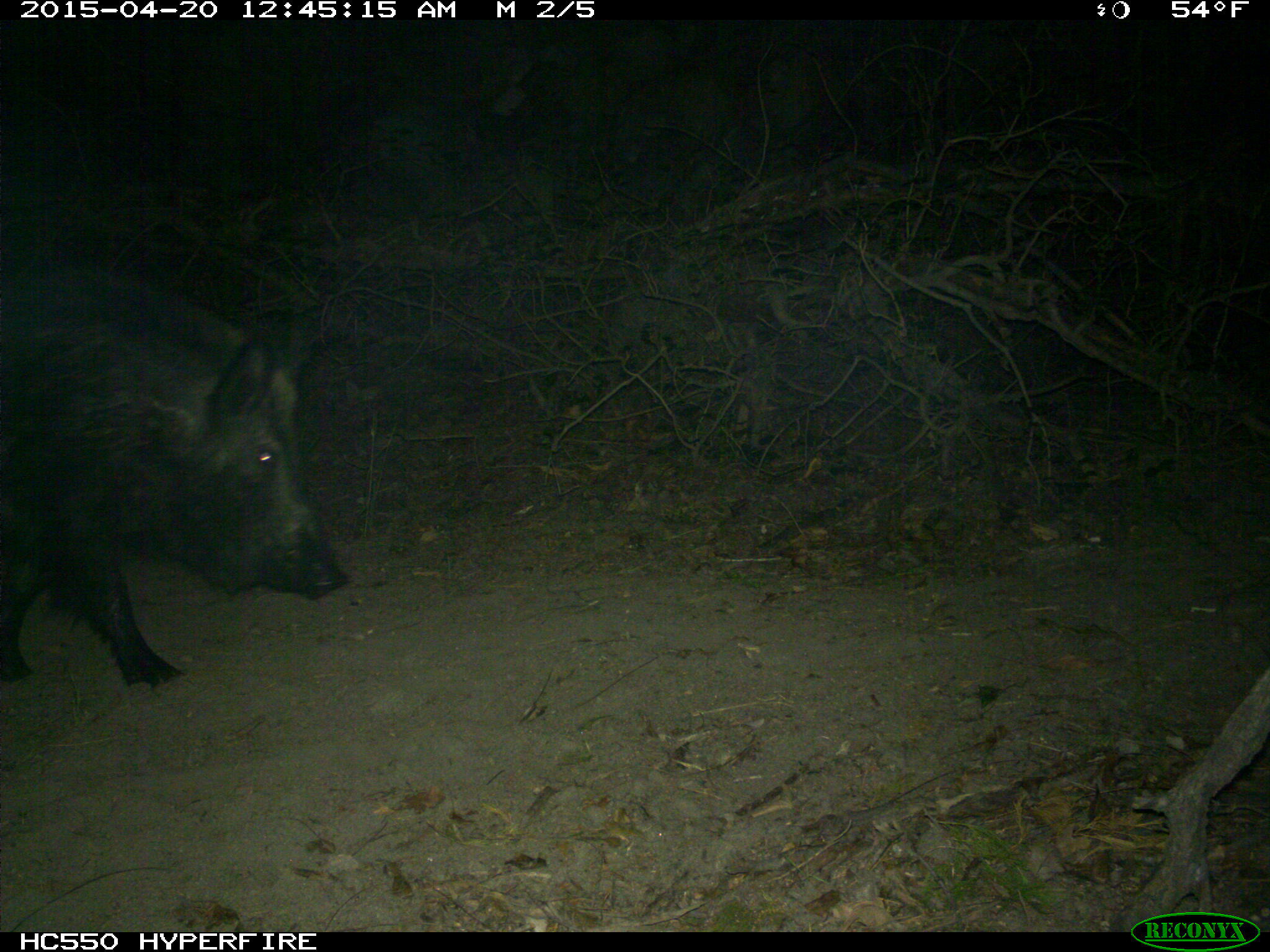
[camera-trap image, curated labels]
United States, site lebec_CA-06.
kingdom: Animalia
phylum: Chordata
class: Mammalia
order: Artiodactyla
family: Suidae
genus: Sus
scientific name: Sus scrofa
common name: wild boar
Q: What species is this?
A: Sus scrofa (wild boar).